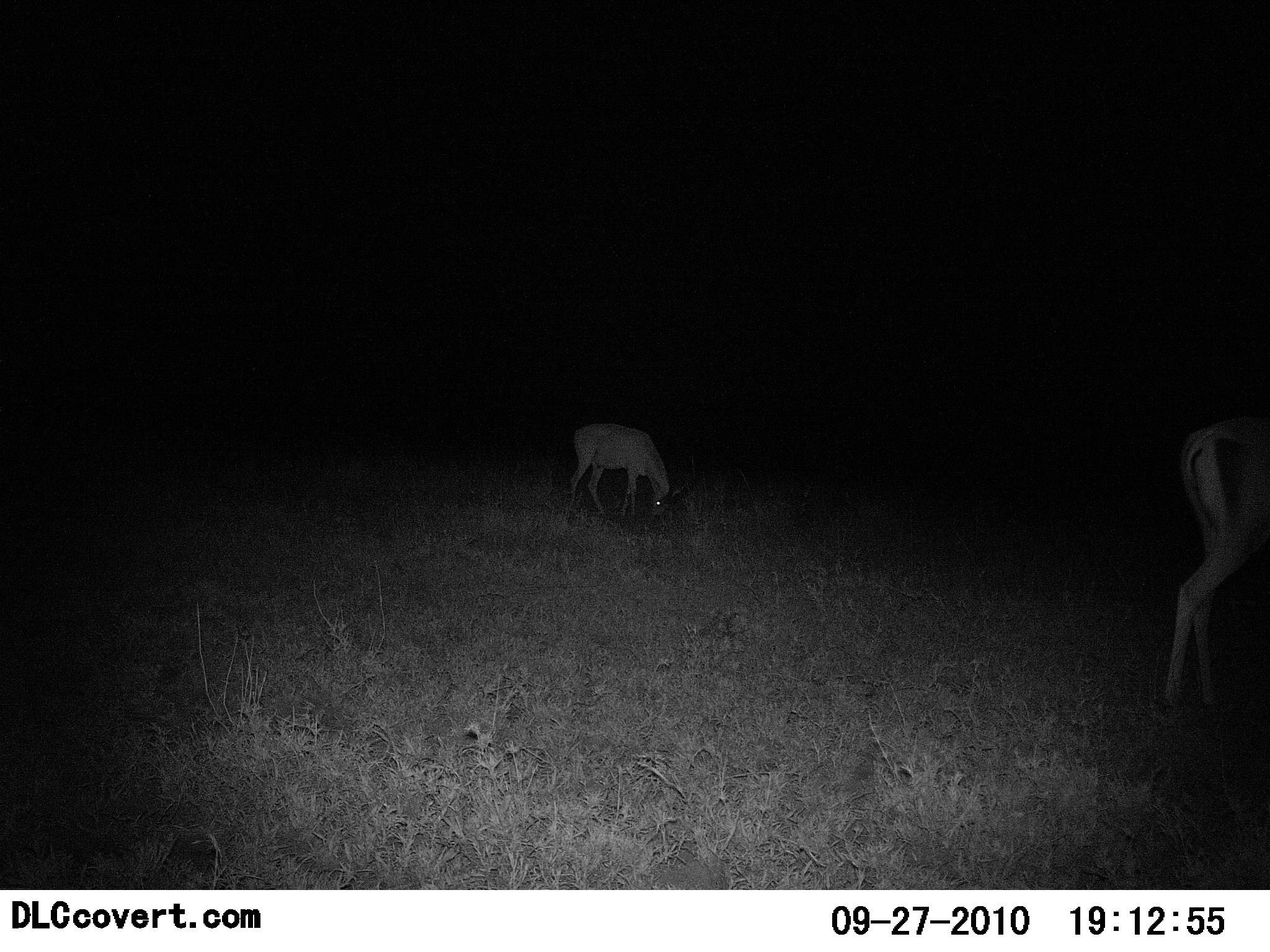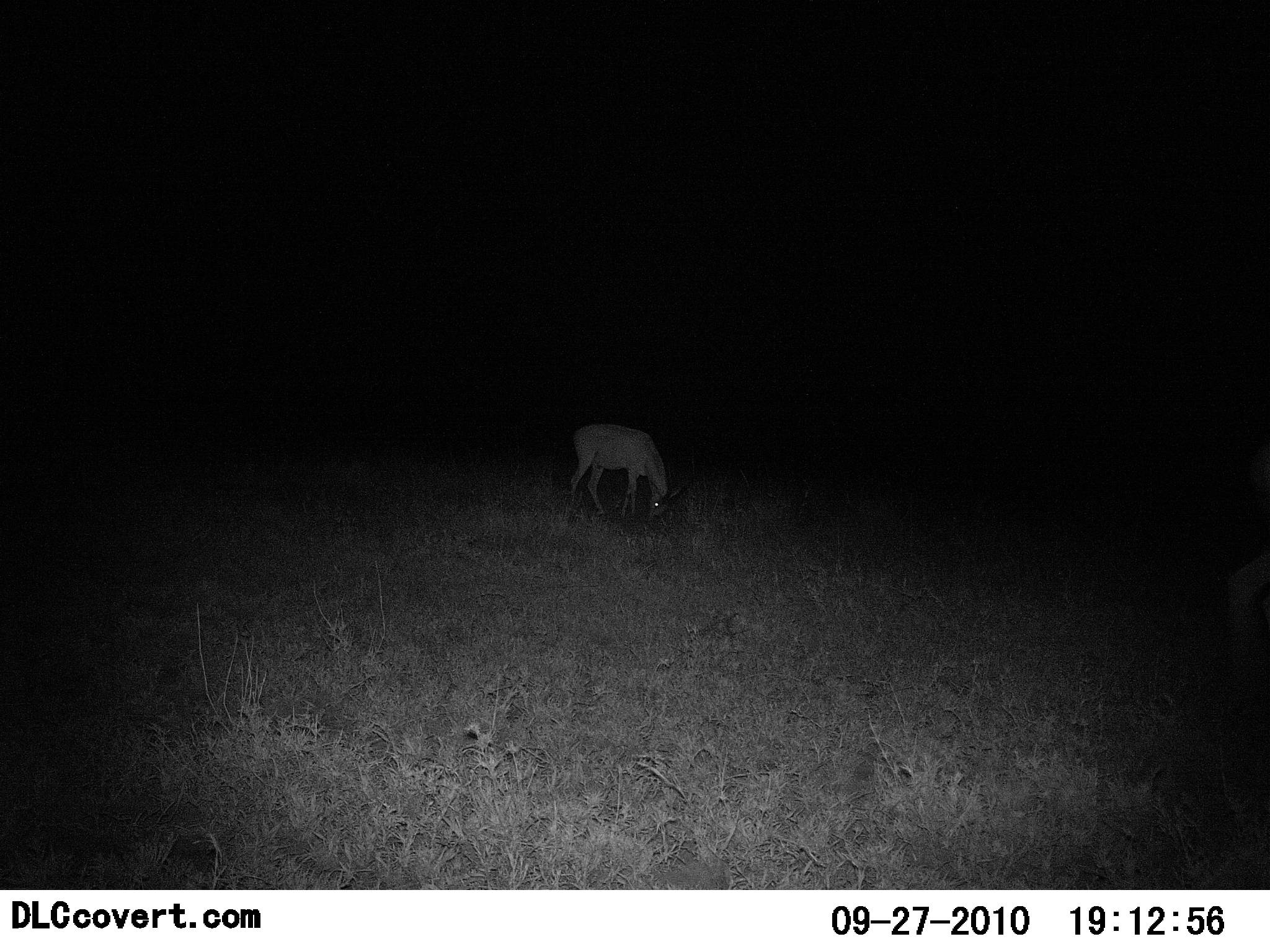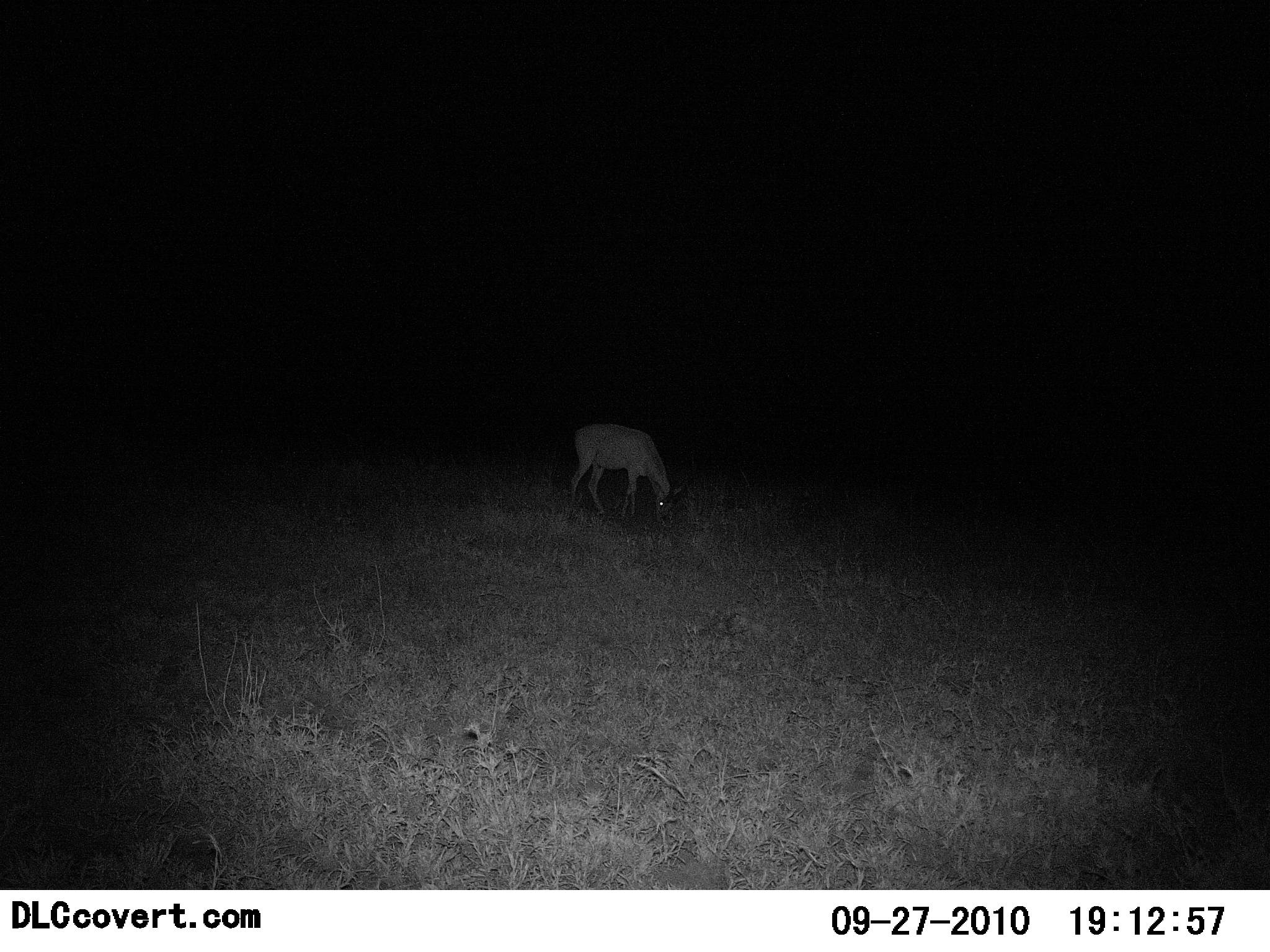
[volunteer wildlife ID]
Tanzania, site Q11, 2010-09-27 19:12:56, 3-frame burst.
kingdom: Animalia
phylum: Chordata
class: Mammalia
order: Artiodactyla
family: Bovidae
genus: Nanger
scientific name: Nanger granti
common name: grant's gazelle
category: gazellegrants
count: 2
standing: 8%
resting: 0%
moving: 50%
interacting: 0%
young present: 0%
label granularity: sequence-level